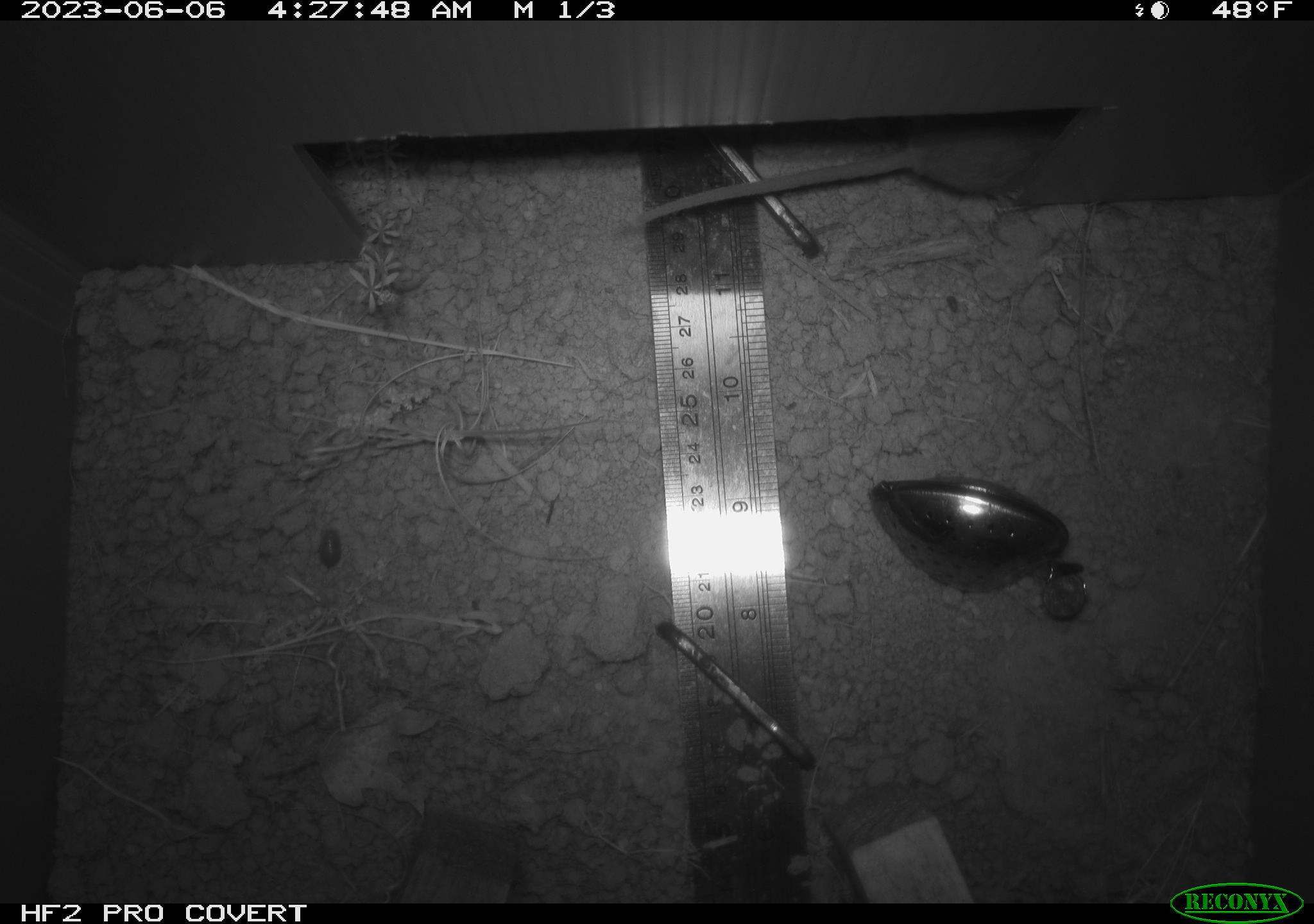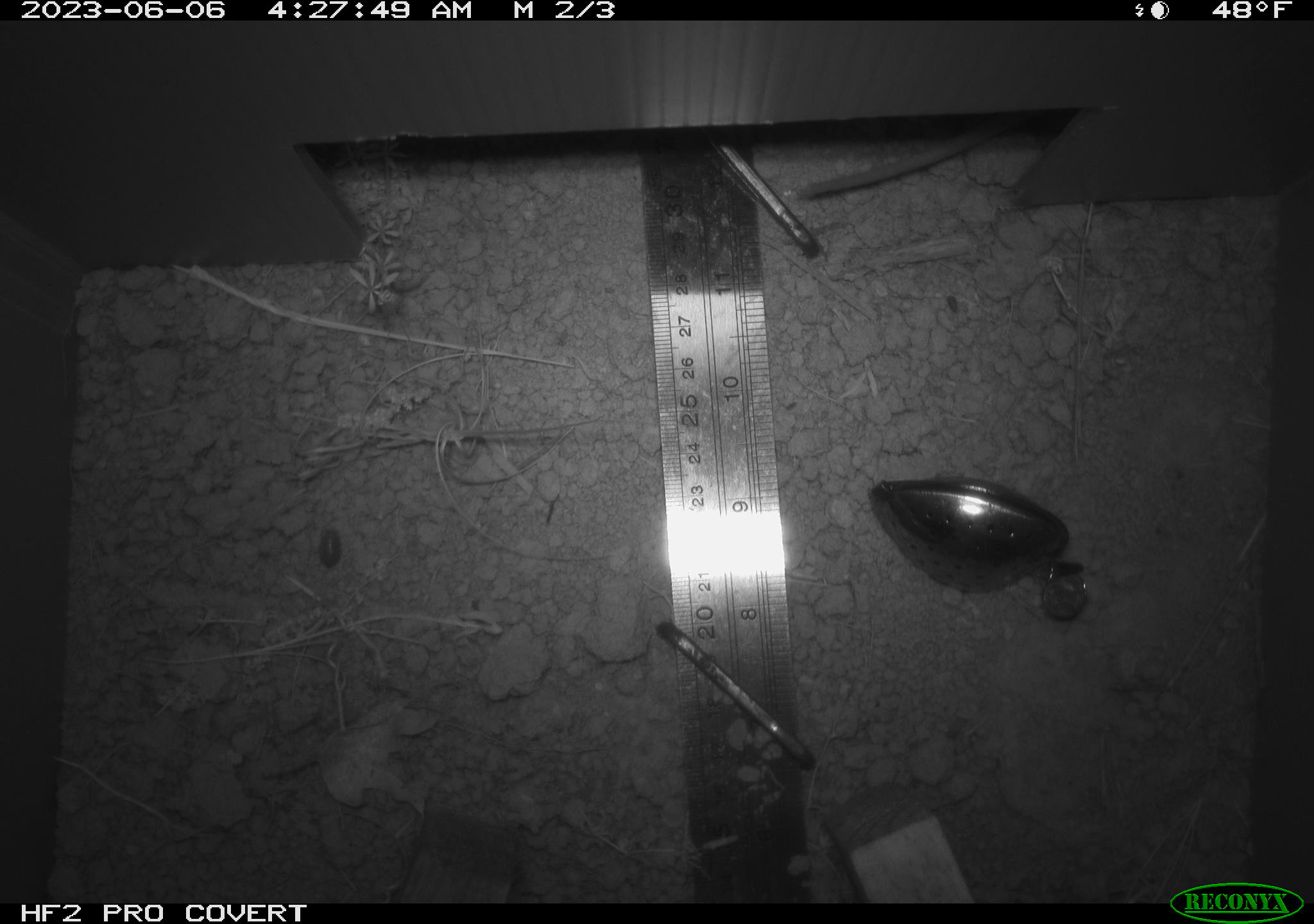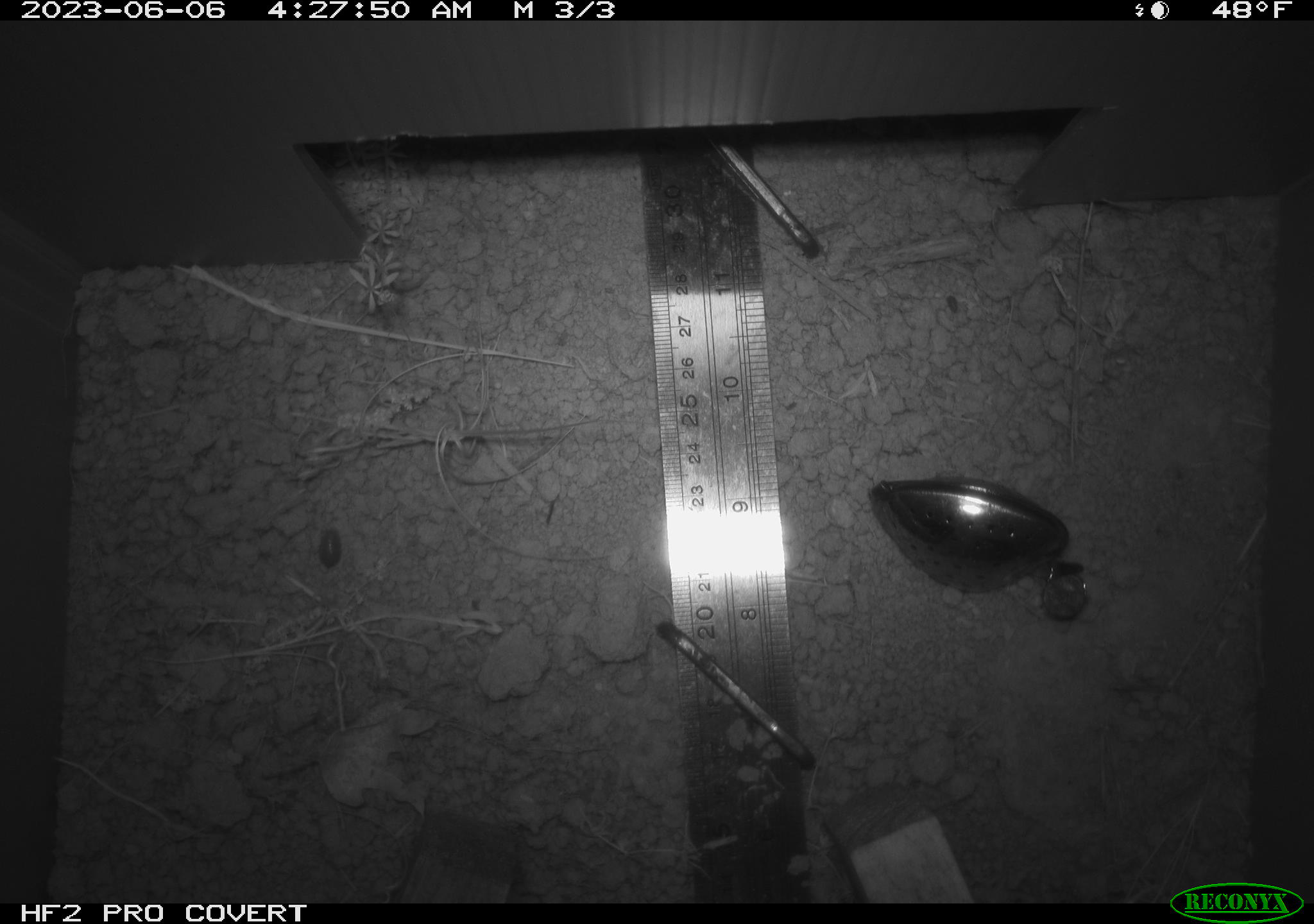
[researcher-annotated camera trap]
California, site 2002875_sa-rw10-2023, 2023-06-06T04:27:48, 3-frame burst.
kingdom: Animalia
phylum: Chordata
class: Mammalia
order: Rodentia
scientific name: Rodentia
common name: mouse species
Mouse species (Rodentia).